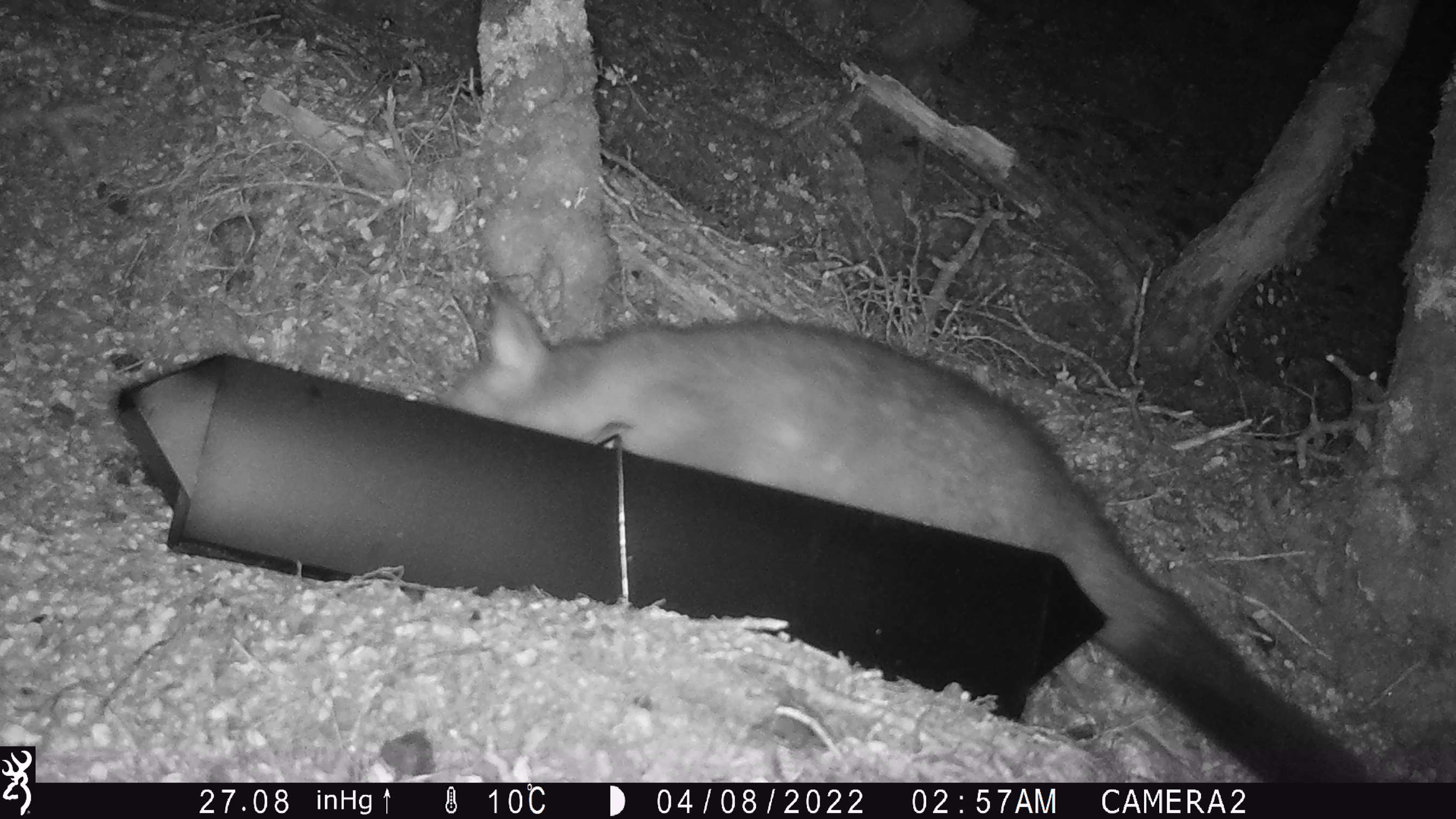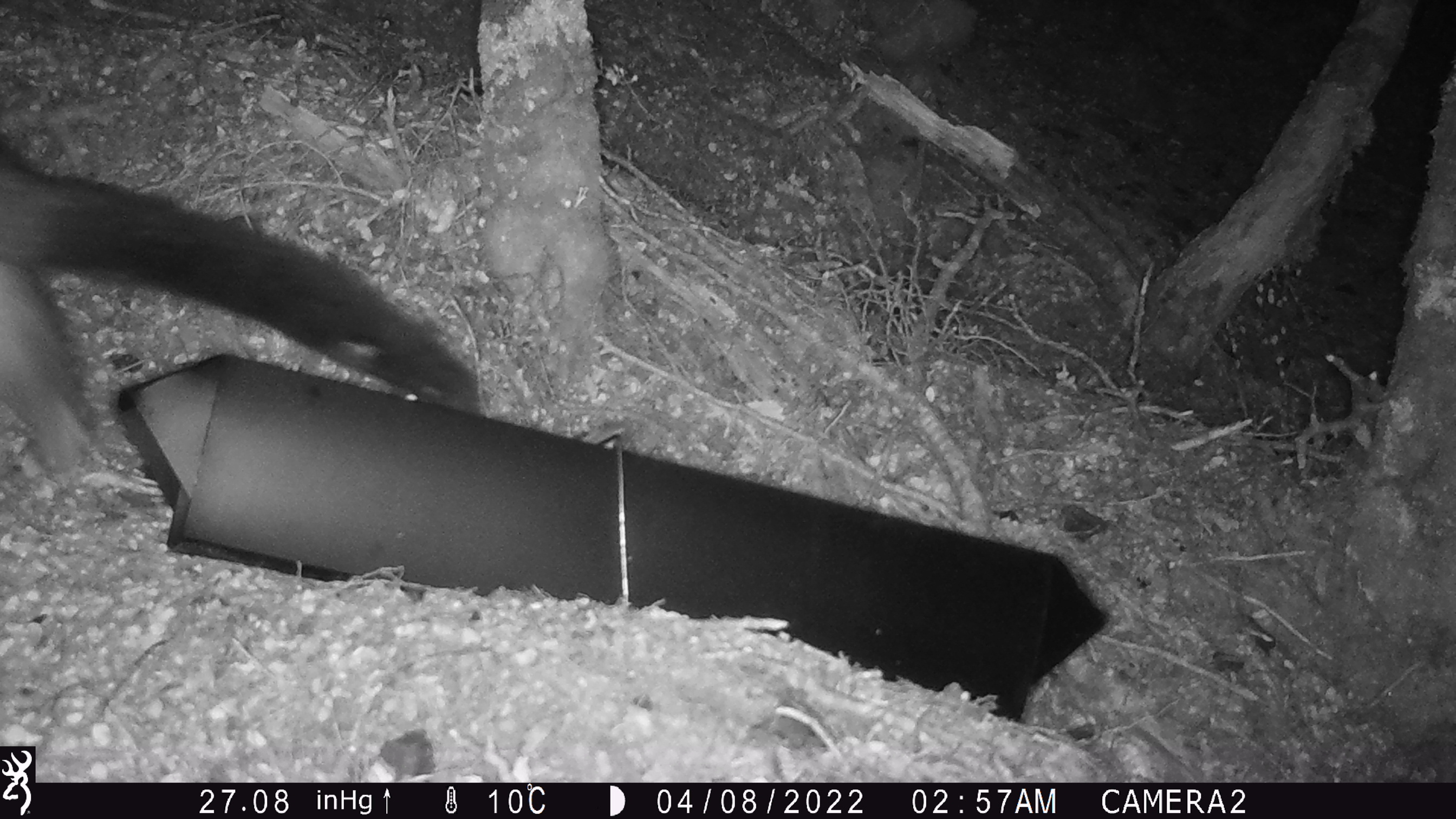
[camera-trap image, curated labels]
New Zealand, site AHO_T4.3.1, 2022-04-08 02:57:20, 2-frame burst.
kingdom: Animalia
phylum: Chordata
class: Mammalia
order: Diprotodontia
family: Phalangeridae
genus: Trichosurus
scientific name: Trichosurus vulpecula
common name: common brushtail possum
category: possum